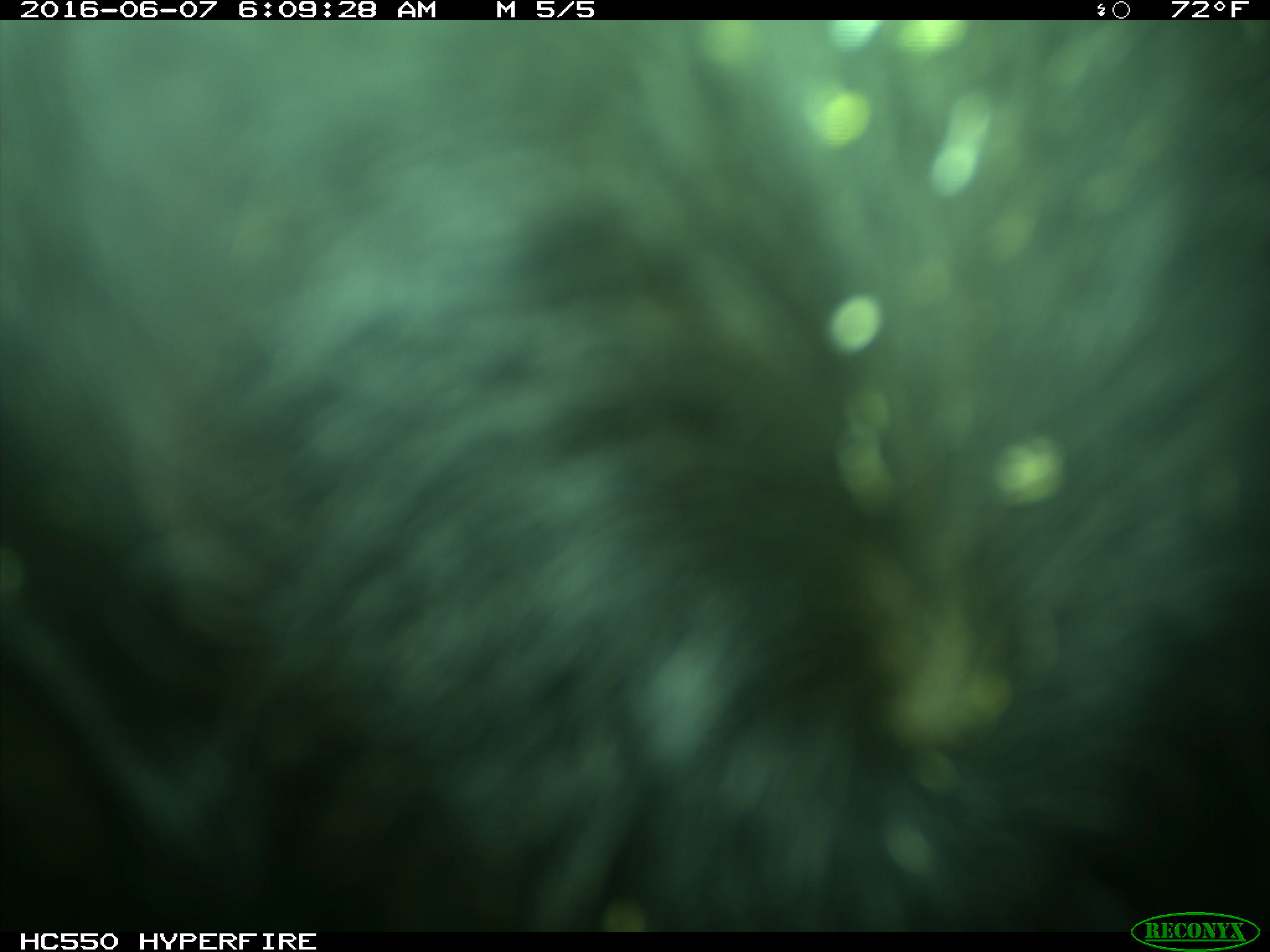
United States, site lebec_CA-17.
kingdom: Animalia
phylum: Chordata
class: Mammalia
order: Artiodactyla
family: Bovidae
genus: Bos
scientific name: Bos taurus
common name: domestic cow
Bos taurus (domestic cow).